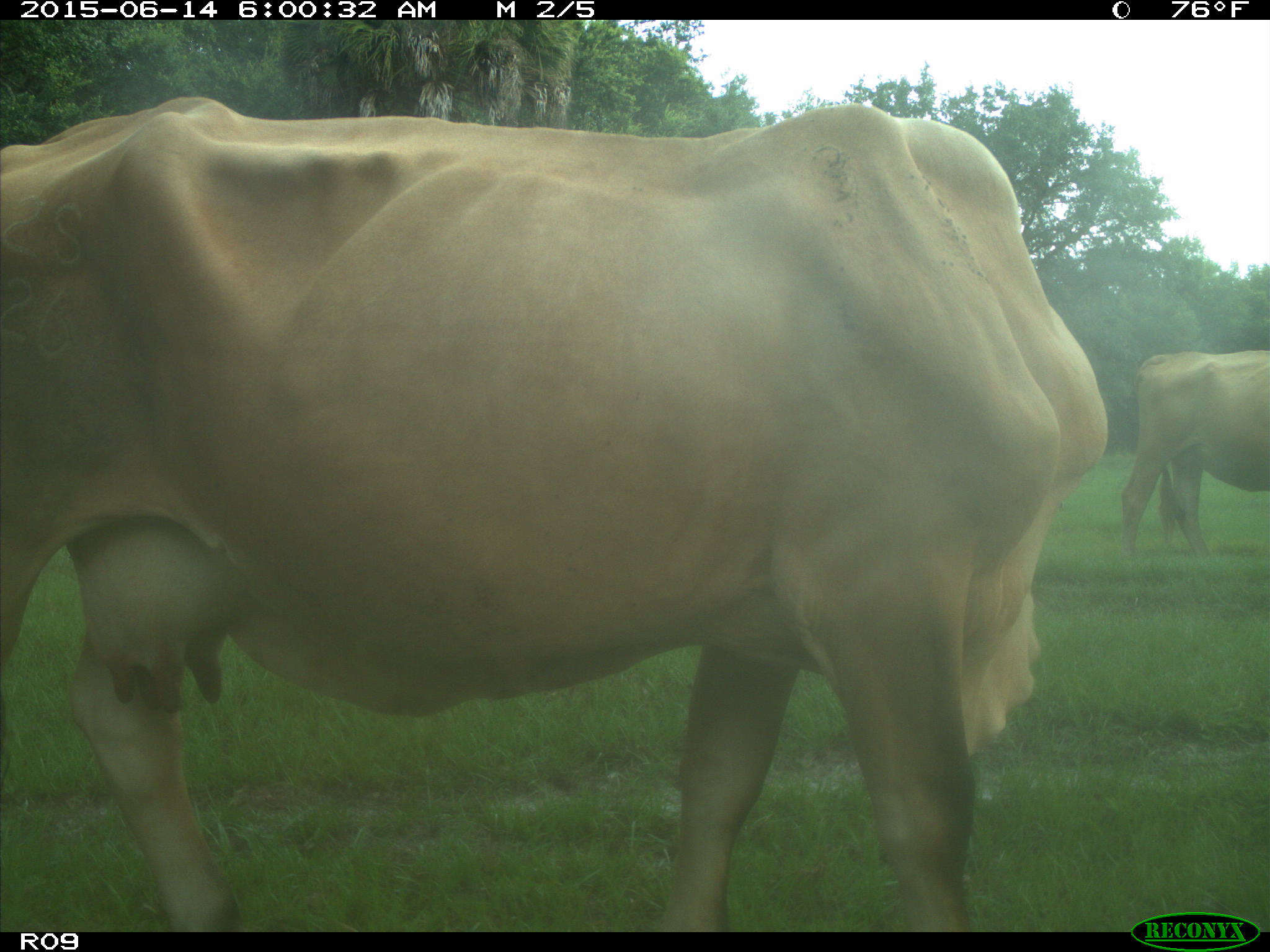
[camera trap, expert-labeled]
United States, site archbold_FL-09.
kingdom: Animalia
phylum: Chordata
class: Mammalia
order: Artiodactyla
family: Bovidae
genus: Bos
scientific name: Bos taurus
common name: domestic cow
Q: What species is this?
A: Bos taurus (domestic cow).